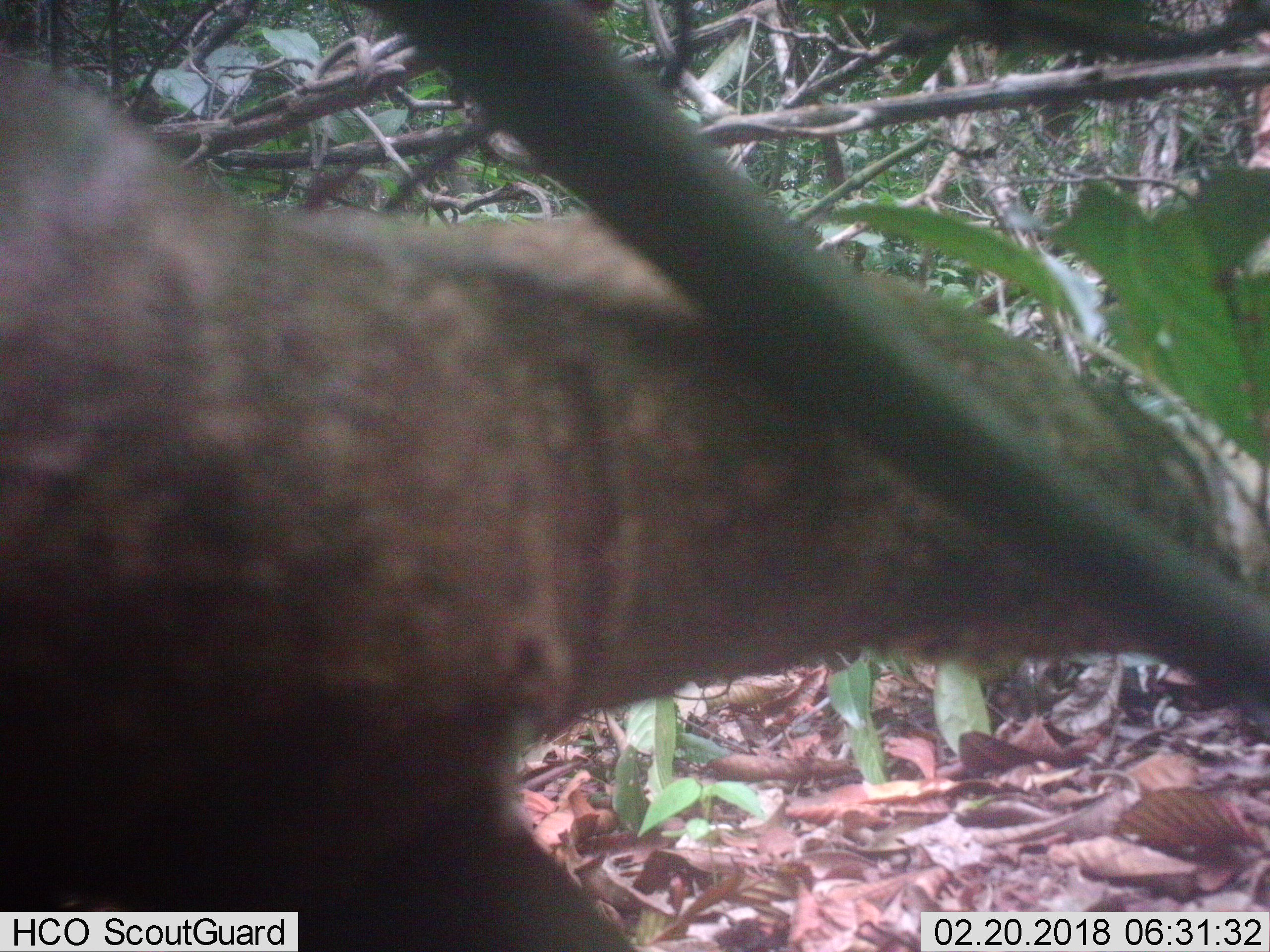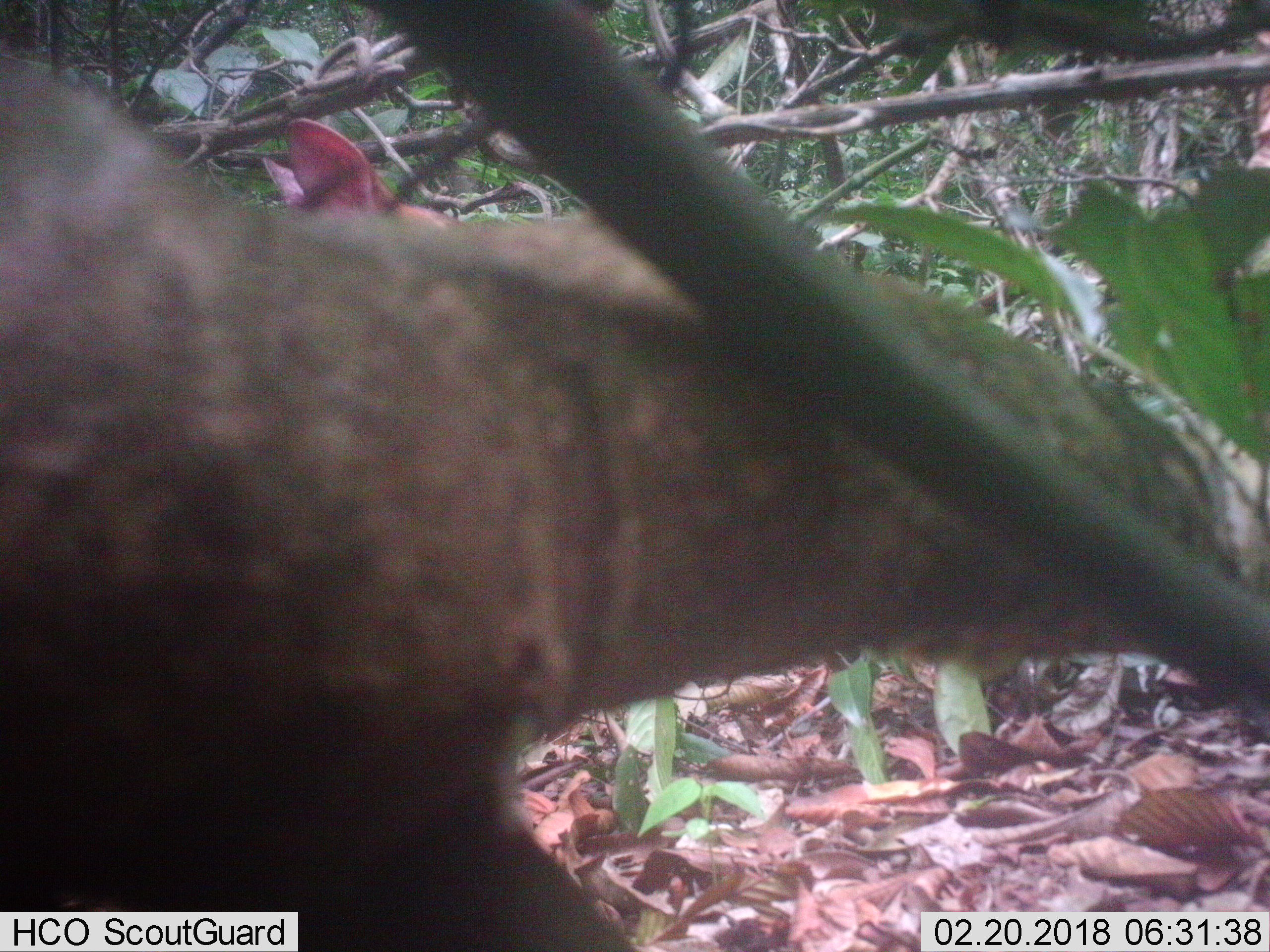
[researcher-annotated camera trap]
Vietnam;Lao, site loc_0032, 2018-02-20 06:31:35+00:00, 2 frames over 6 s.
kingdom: Animalia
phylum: Chordata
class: Mammalia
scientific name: Mammalia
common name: mammal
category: unidentified mammal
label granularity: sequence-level